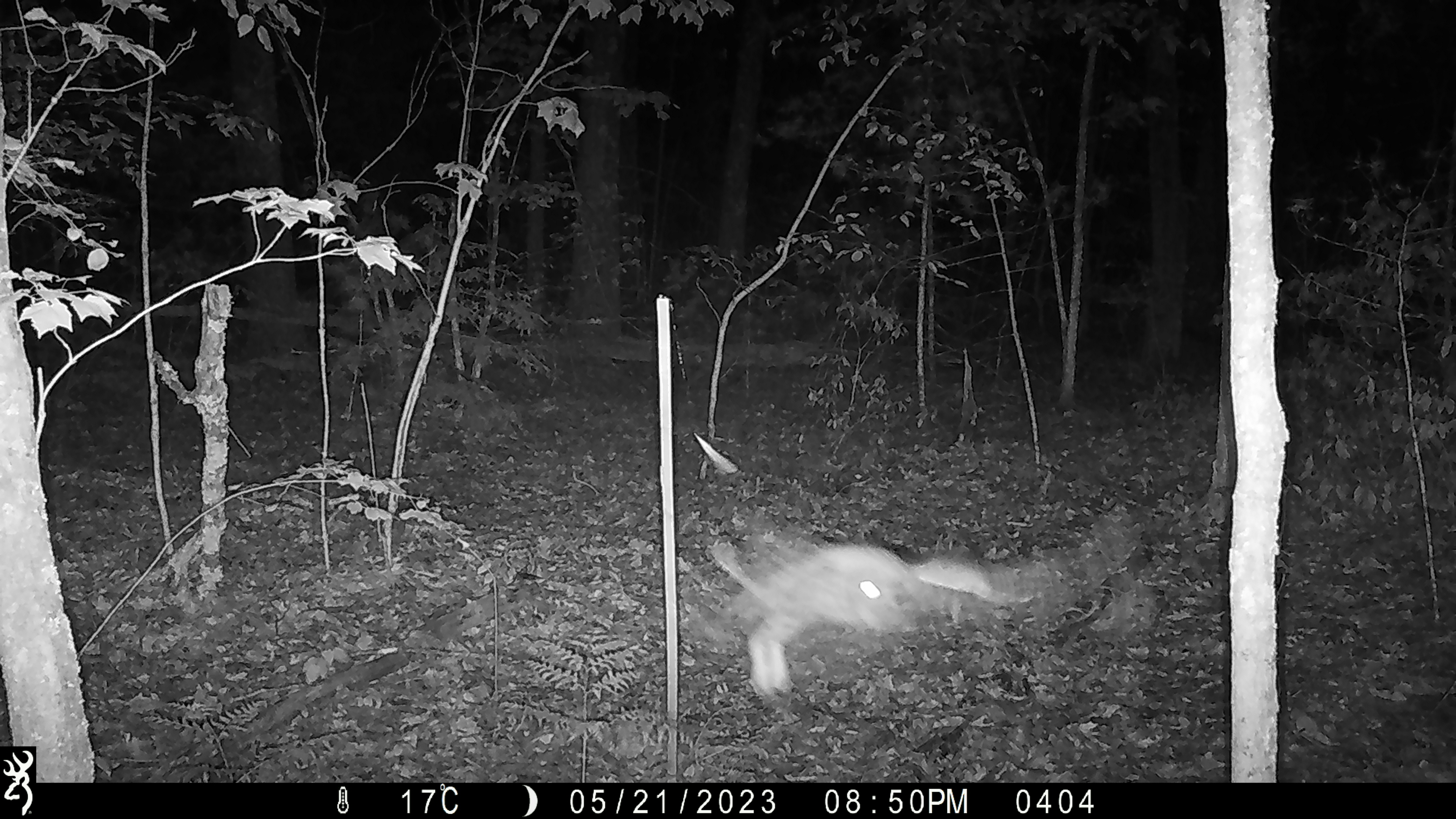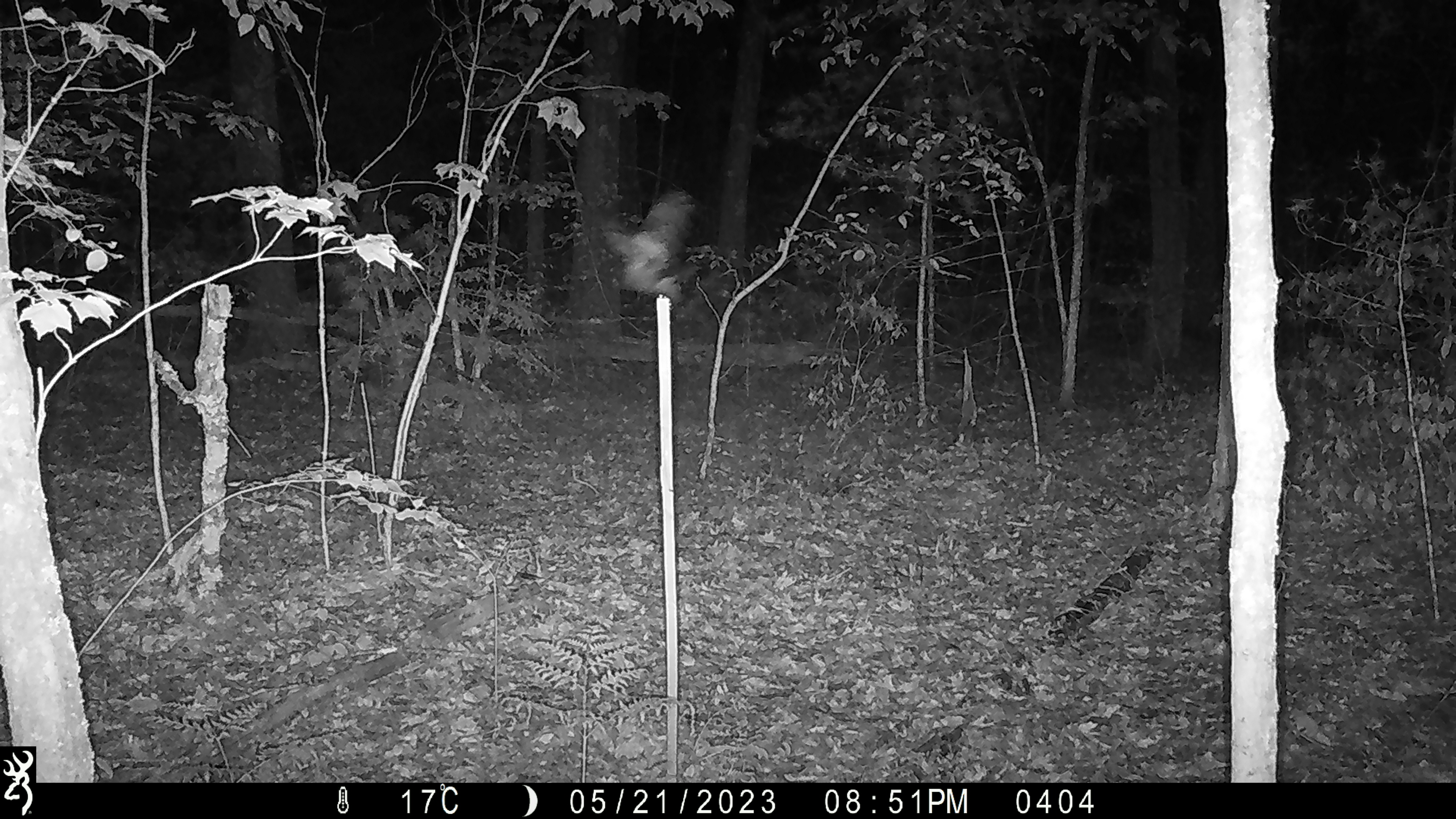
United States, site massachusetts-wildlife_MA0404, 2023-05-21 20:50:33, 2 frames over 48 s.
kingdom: Animalia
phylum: Chordata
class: Aves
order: Strigiformes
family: Strigidae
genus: Strix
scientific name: Strix varia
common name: barred owl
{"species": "barred owl (Strix varia)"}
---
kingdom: Animalia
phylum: Chordata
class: Aves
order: Strigiformes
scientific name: Strigiformes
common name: owl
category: owl sp.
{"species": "owl sp. (owl) (Strigiformes)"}